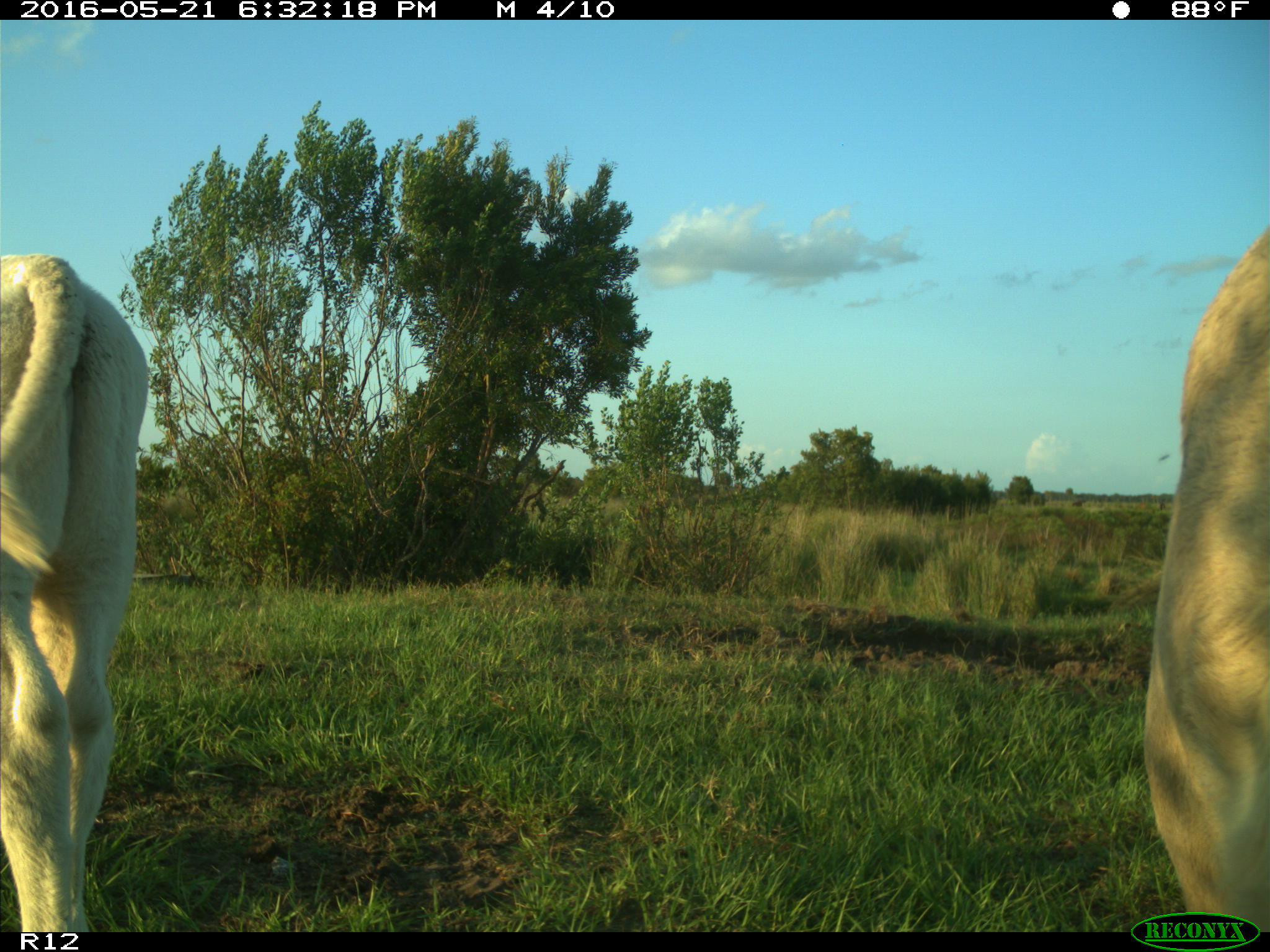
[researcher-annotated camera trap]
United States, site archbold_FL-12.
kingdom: Animalia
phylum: Chordata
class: Mammalia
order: Artiodactyla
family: Bovidae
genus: Bos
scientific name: Bos taurus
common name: domestic cow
Bos taurus (domestic cow).